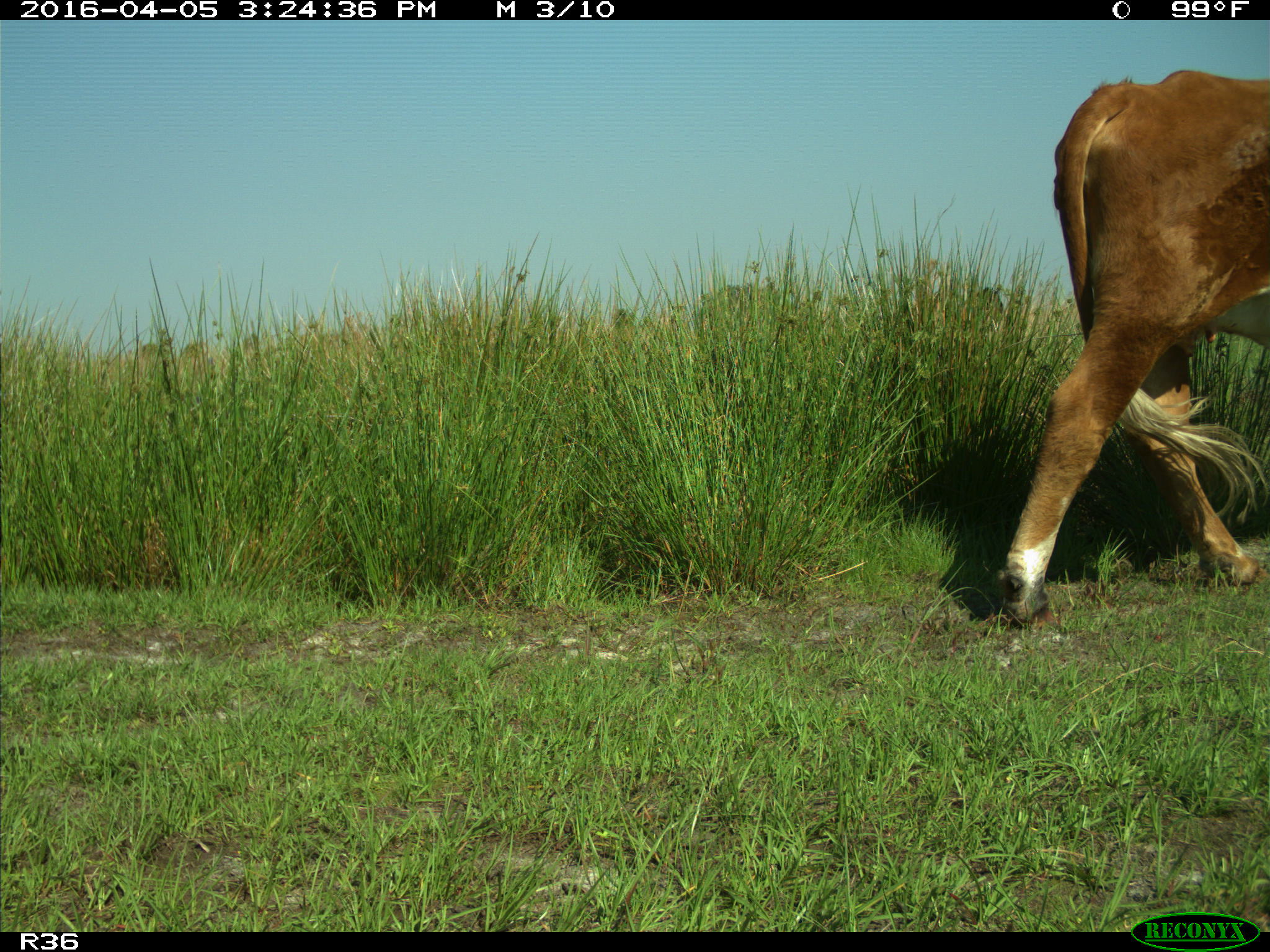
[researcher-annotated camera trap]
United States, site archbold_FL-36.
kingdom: Animalia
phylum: Chordata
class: Mammalia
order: Artiodactyla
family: Bovidae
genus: Bos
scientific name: Bos taurus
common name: domestic cow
Bos taurus (domestic cow).